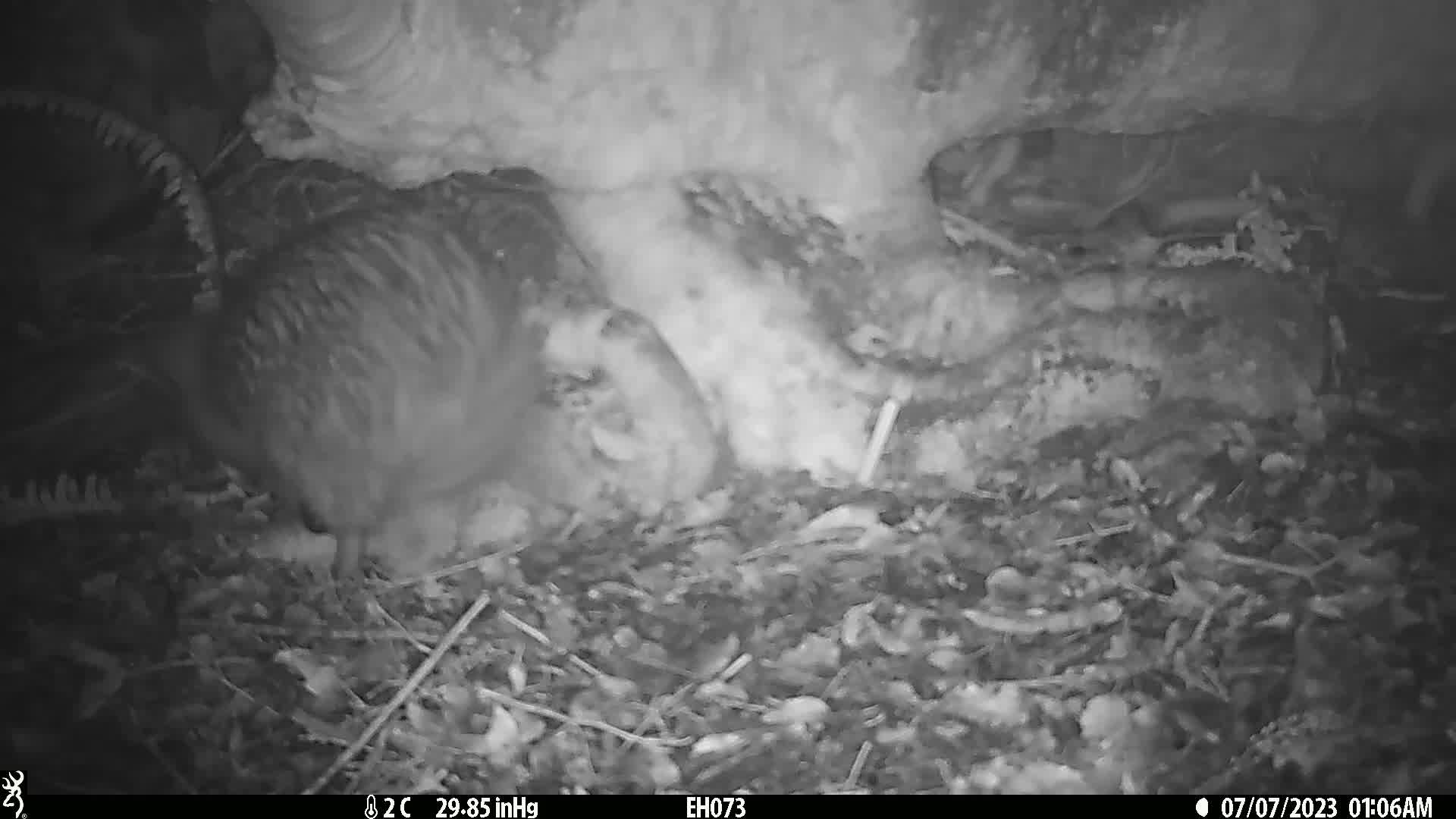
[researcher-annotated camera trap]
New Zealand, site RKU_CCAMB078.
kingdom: Animalia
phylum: Chordata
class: Aves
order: Apterygiformes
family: Apterygidae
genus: Apteryx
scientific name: Apteryx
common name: kiwi